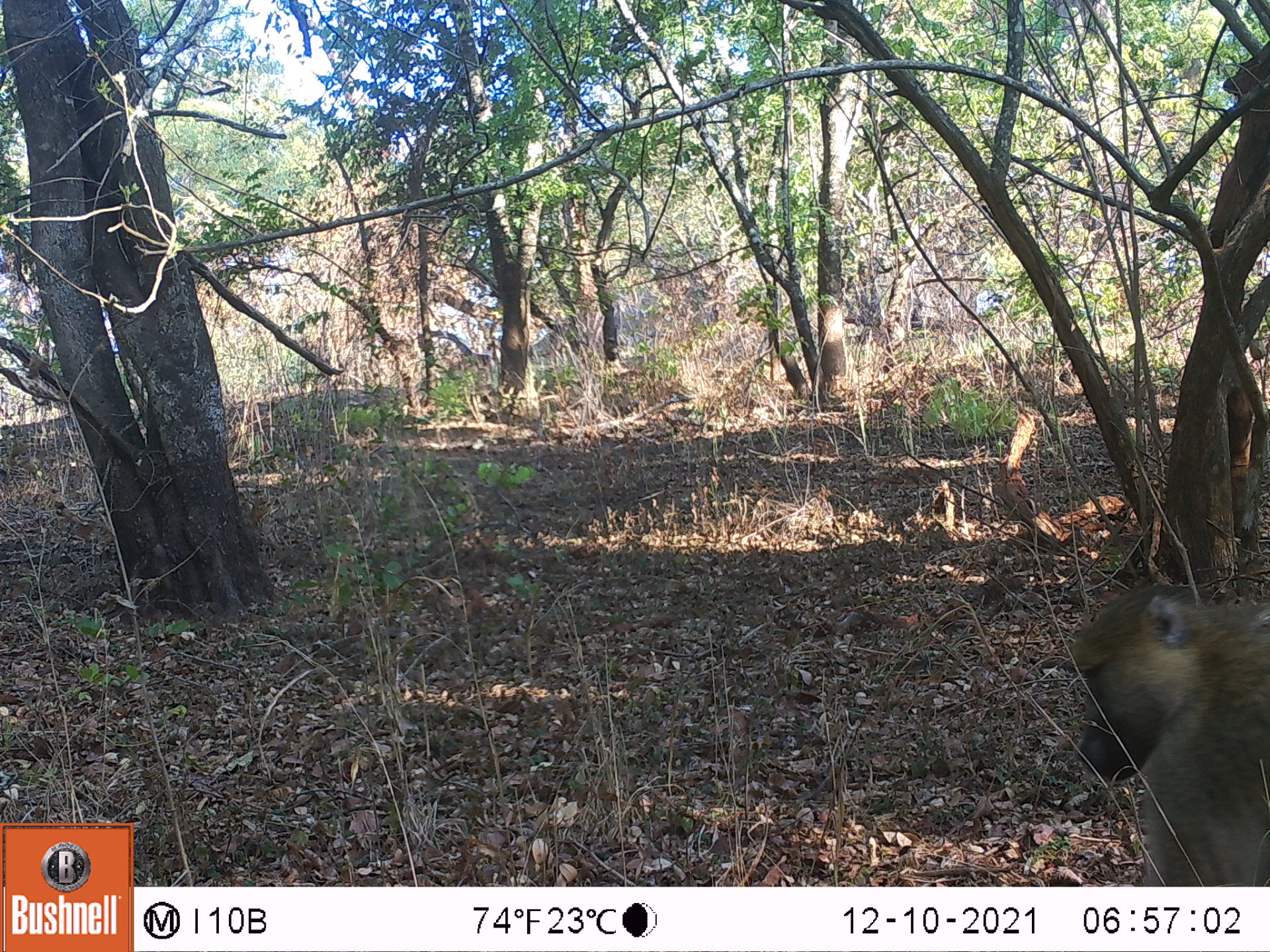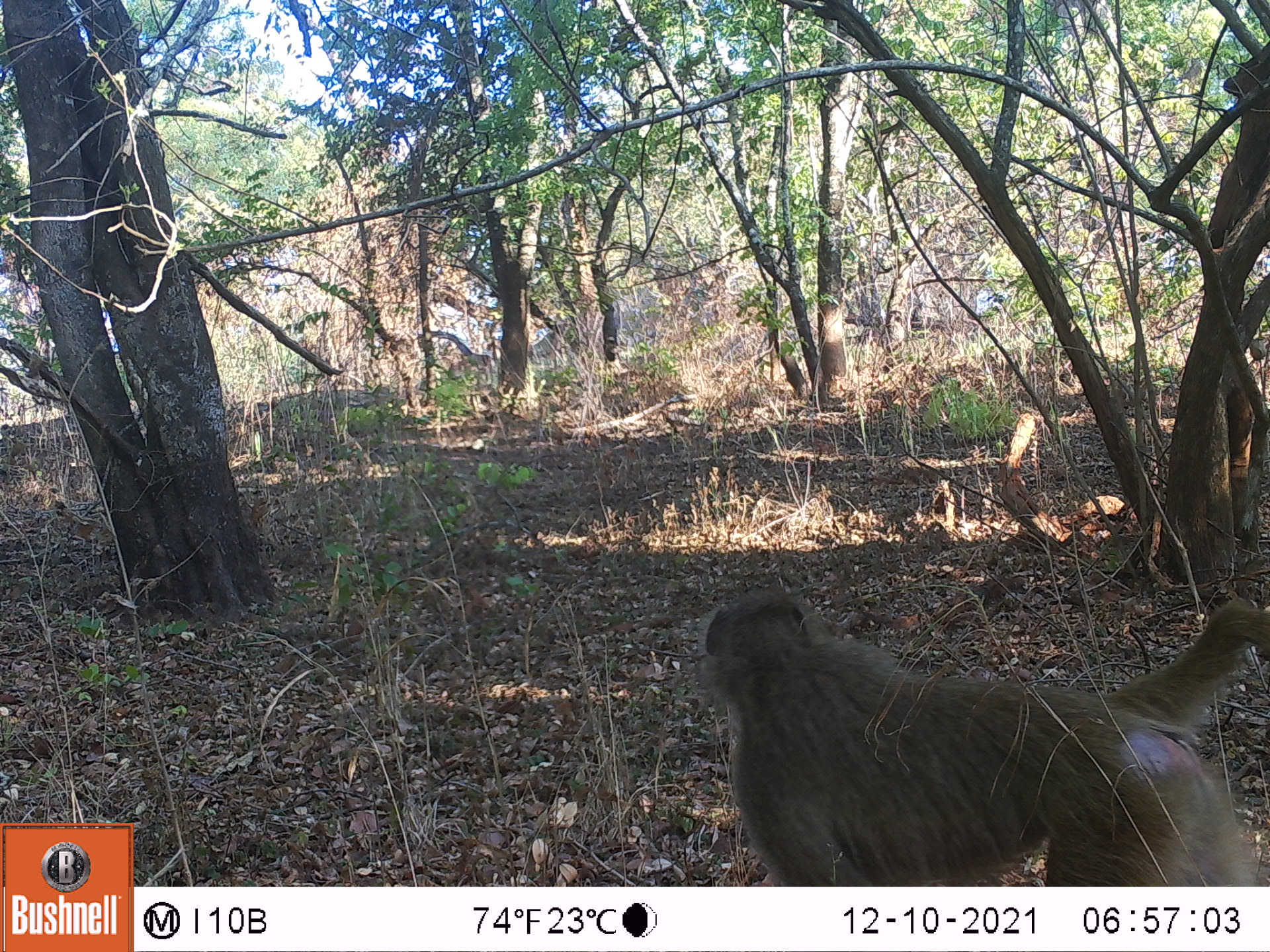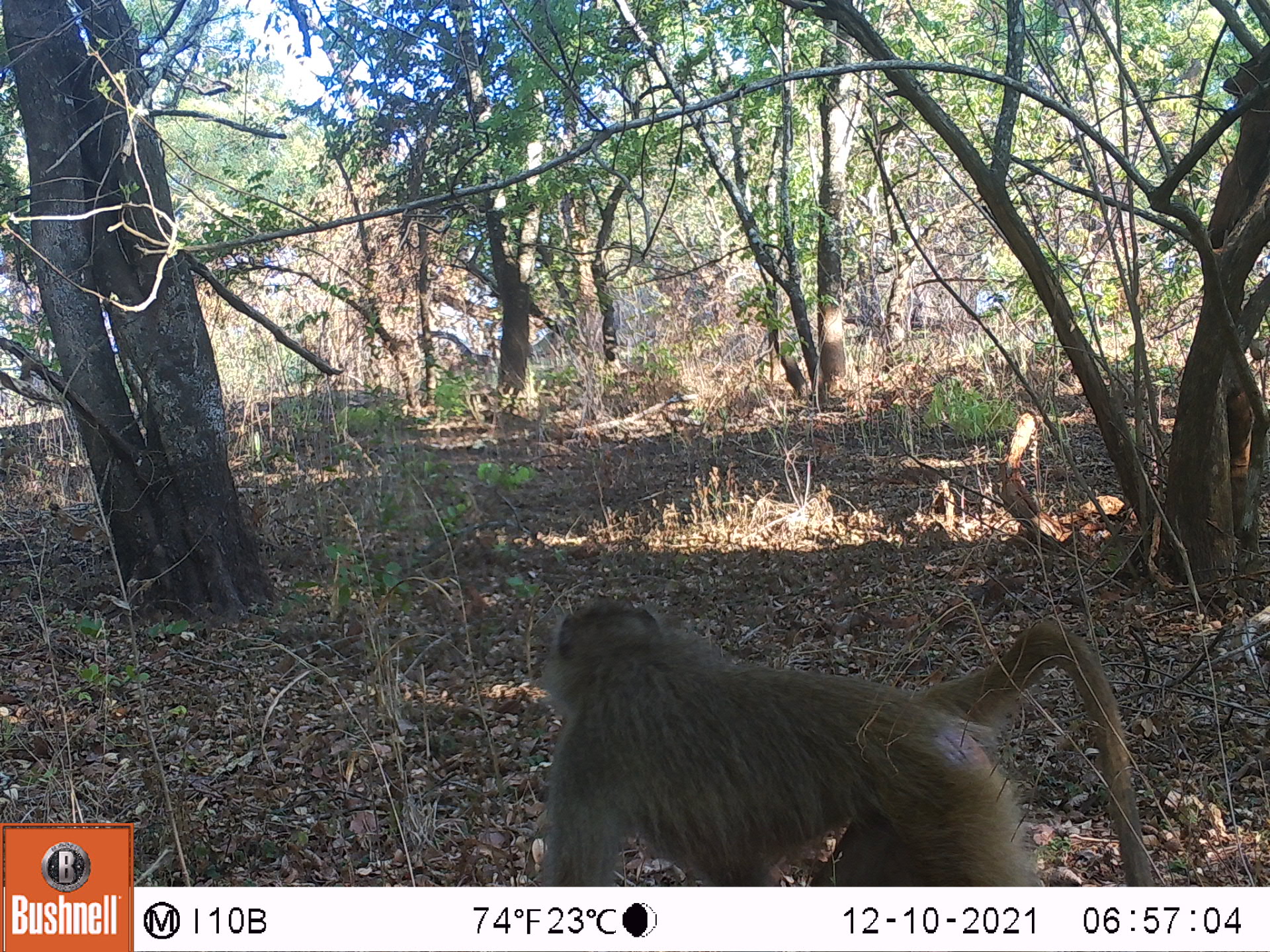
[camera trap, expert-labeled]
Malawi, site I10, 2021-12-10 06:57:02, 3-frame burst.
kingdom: Animalia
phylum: Chordata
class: Mammalia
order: Primates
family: Cercopithecidae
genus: Papio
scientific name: Papio cynocephalus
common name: yellow baboon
Yellow baboon (Papio cynocephalus), count 1.